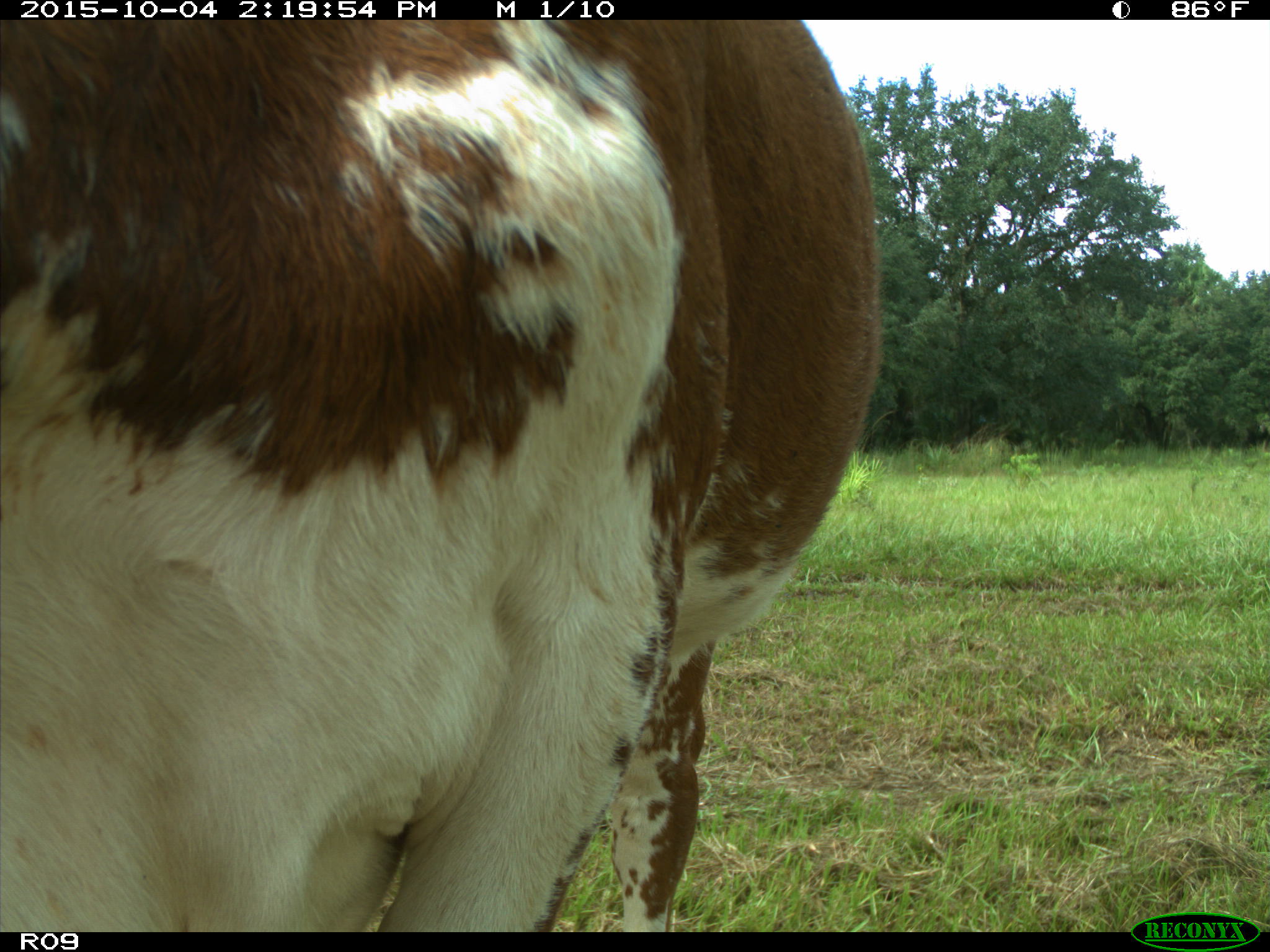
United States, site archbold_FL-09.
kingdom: Animalia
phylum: Chordata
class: Mammalia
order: Artiodactyla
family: Bovidae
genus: Bos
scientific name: Bos taurus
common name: domestic cow